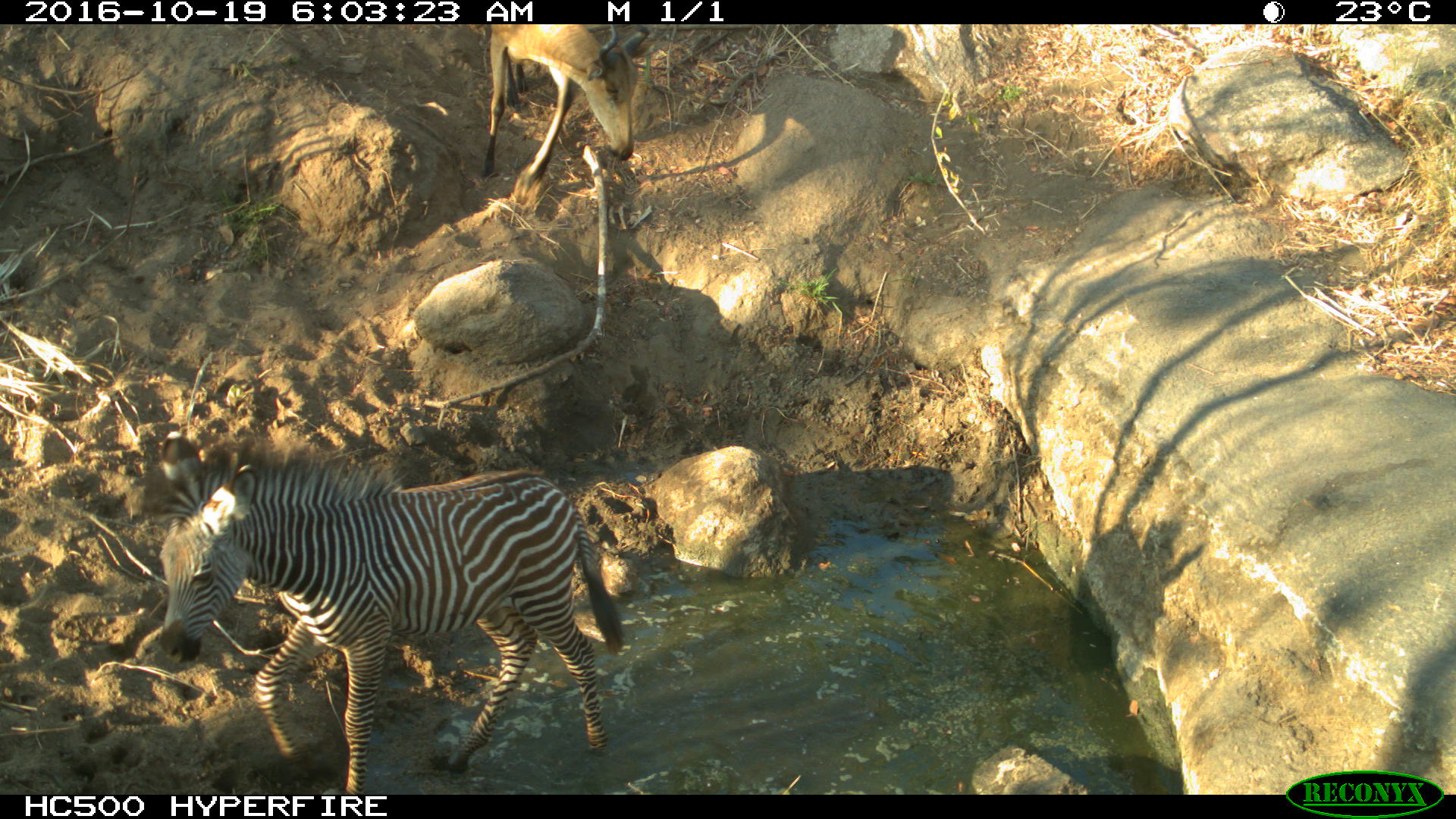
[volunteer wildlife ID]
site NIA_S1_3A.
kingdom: Animalia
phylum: Chordata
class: Mammalia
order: Artiodactyla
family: Bovidae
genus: Alcelaphus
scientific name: Alcelaphus buselaphus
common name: hartebeest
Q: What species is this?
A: Hartebeest (Alcelaphus buselaphus).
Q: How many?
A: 1.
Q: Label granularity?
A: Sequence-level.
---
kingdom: Animalia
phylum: Chordata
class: Mammalia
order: Perissodactyla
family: Equidae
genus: Equus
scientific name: Equus quagga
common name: plains zebra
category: zebraplains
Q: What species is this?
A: Zebraplains (plains zebra) (Equus quagga).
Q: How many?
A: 1.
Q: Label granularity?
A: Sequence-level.